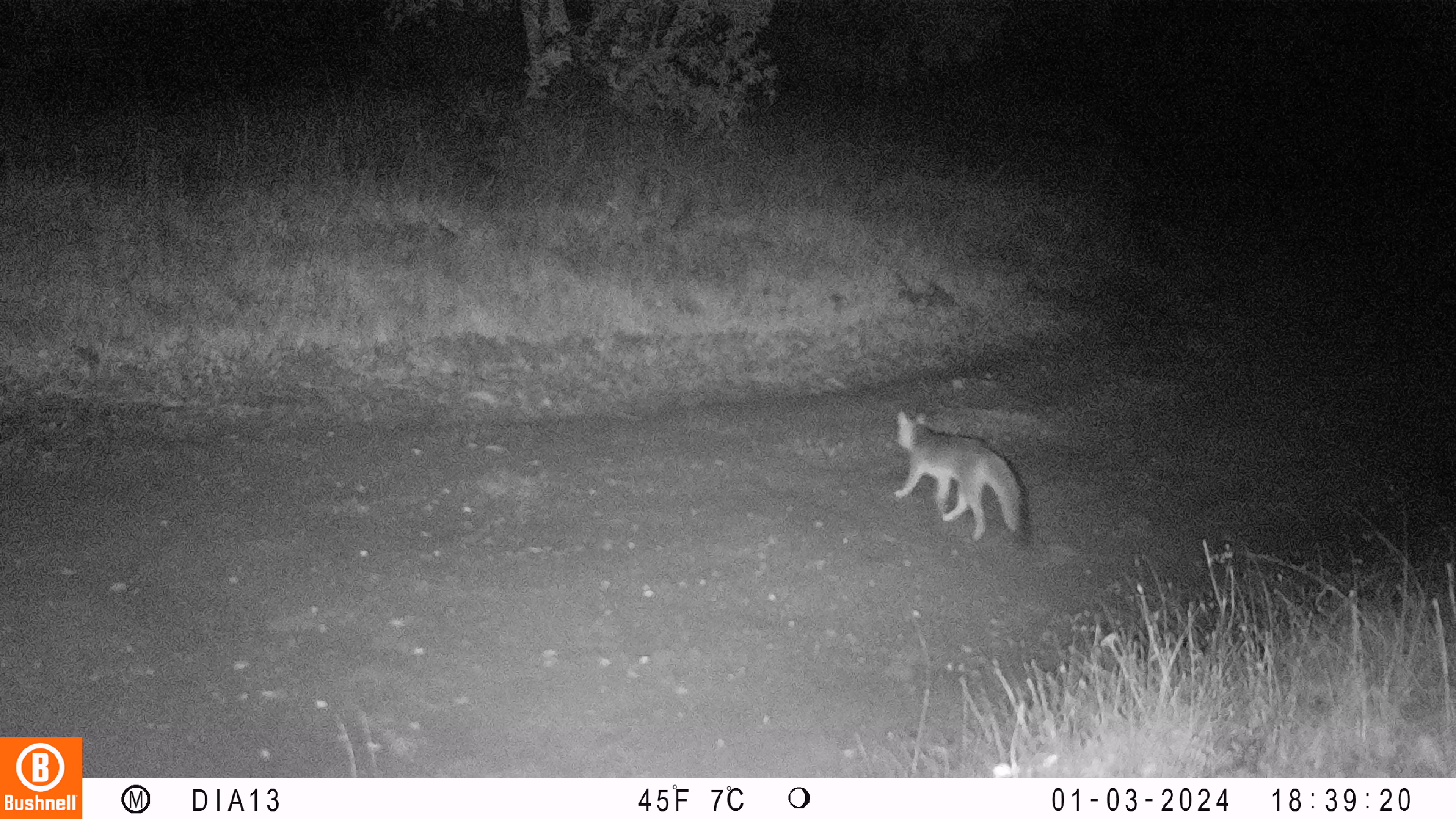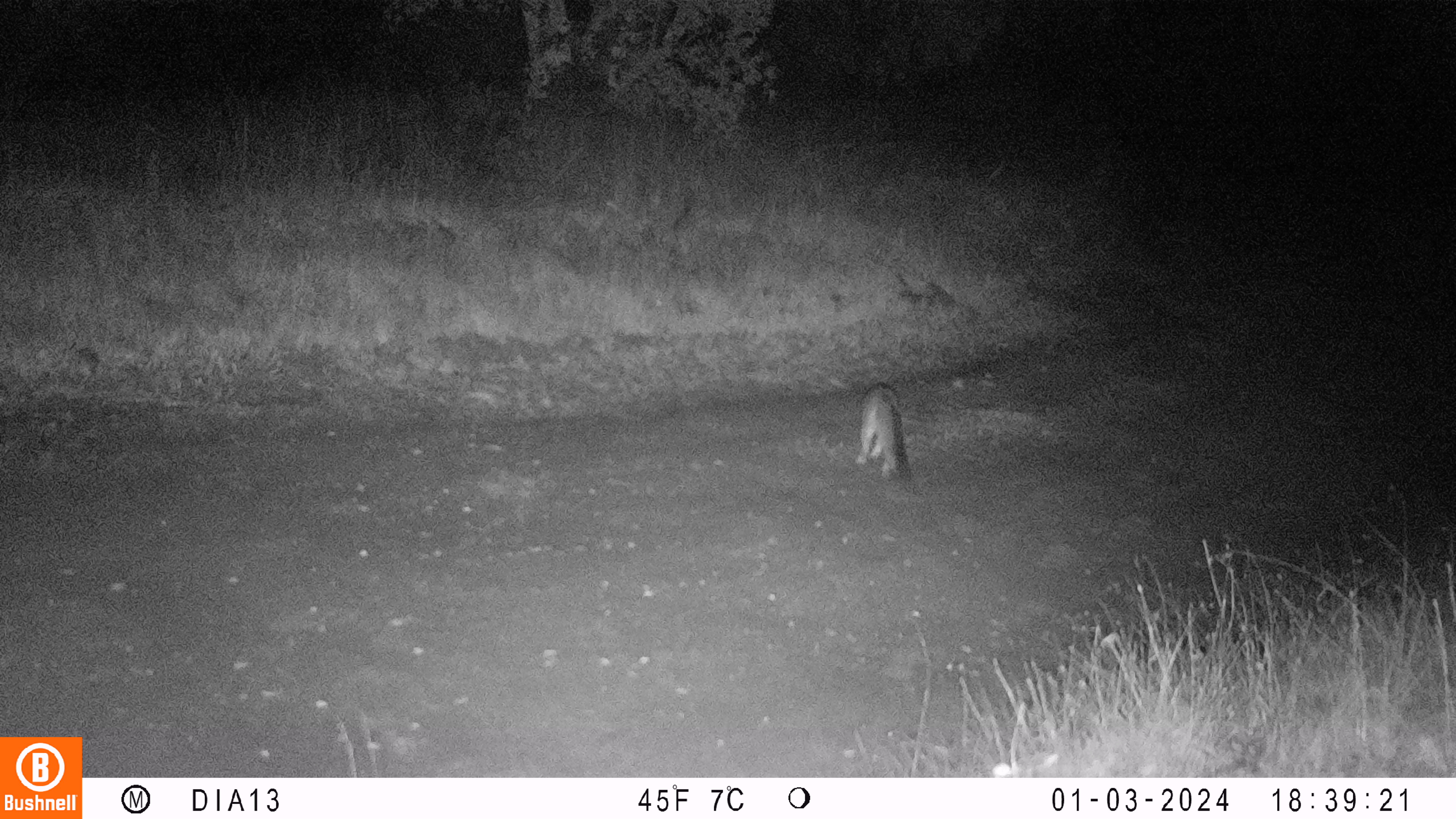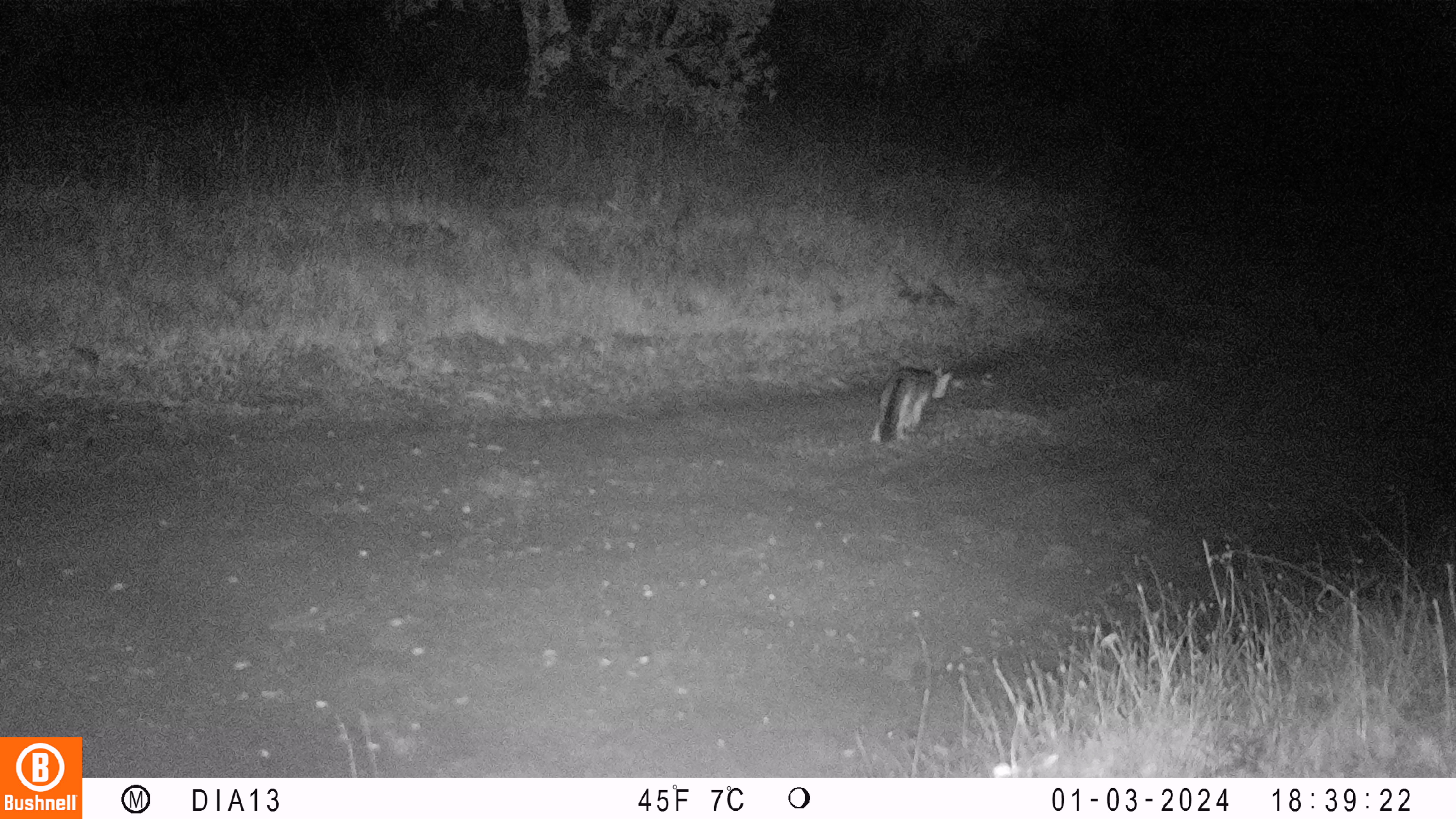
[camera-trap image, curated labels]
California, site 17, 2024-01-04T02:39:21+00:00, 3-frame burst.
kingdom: Animalia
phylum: Chordata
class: Mammalia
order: Carnivora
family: Canidae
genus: Urocyon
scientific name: Urocyon cinereoargenteus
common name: gray fox